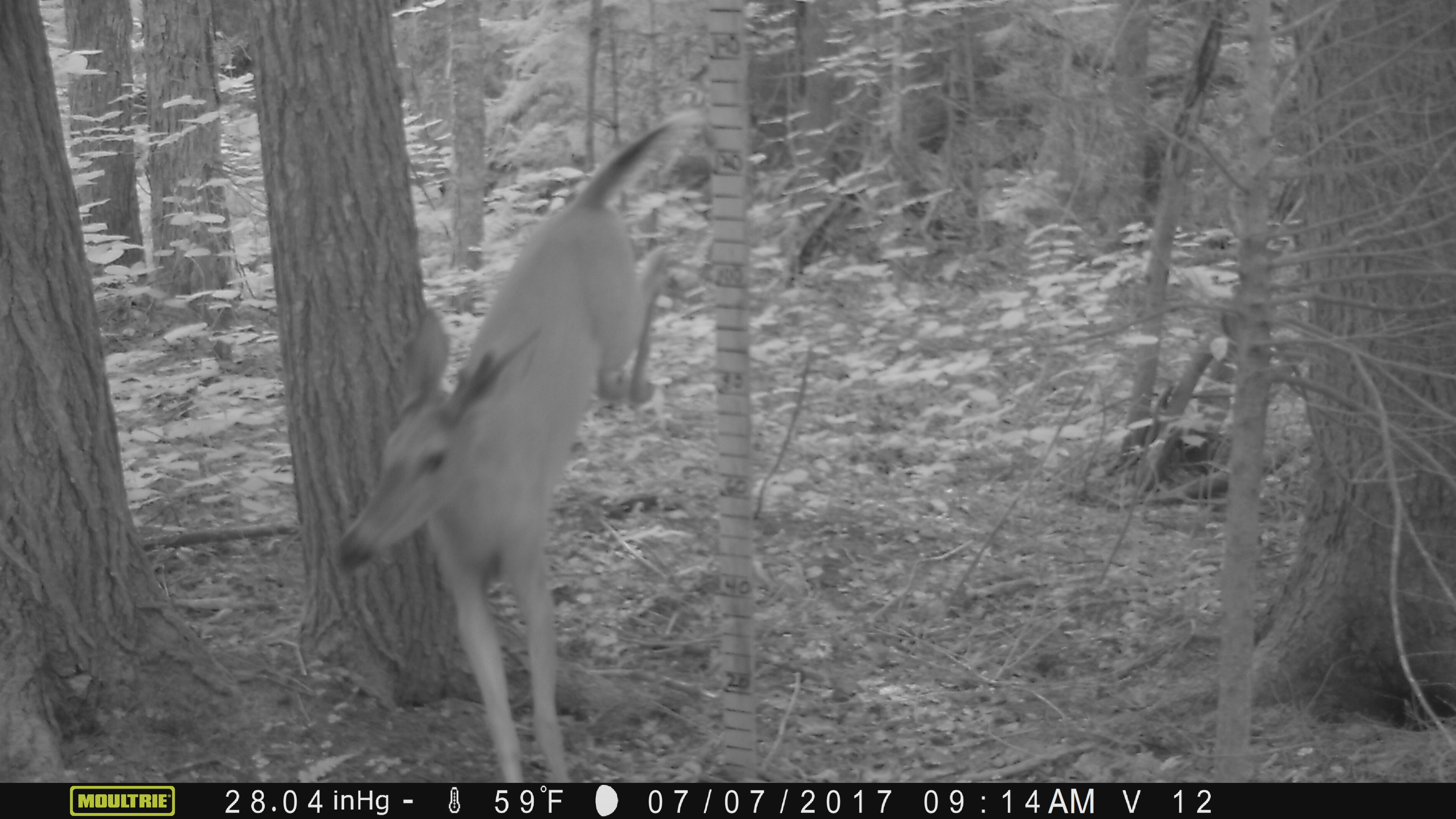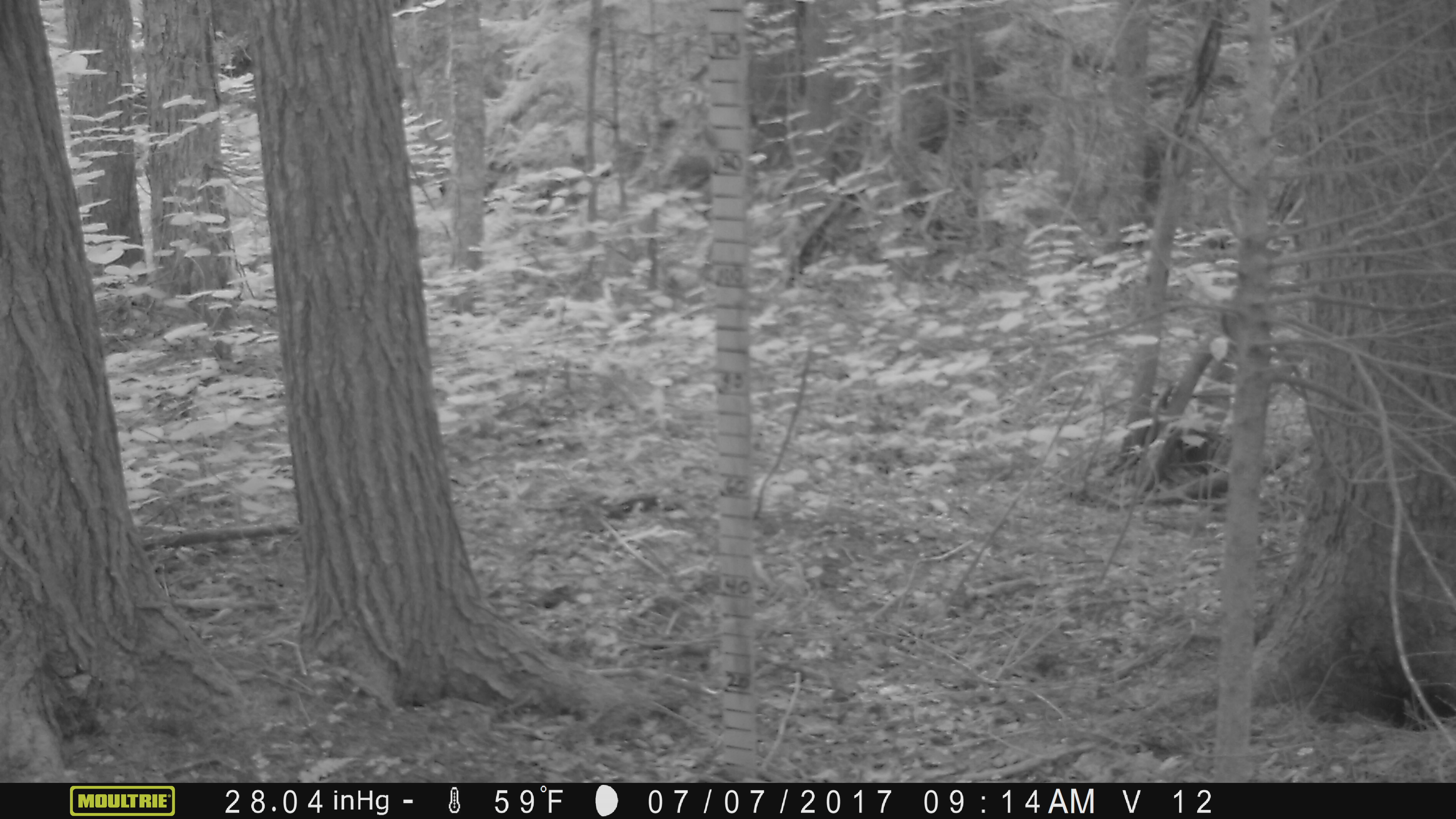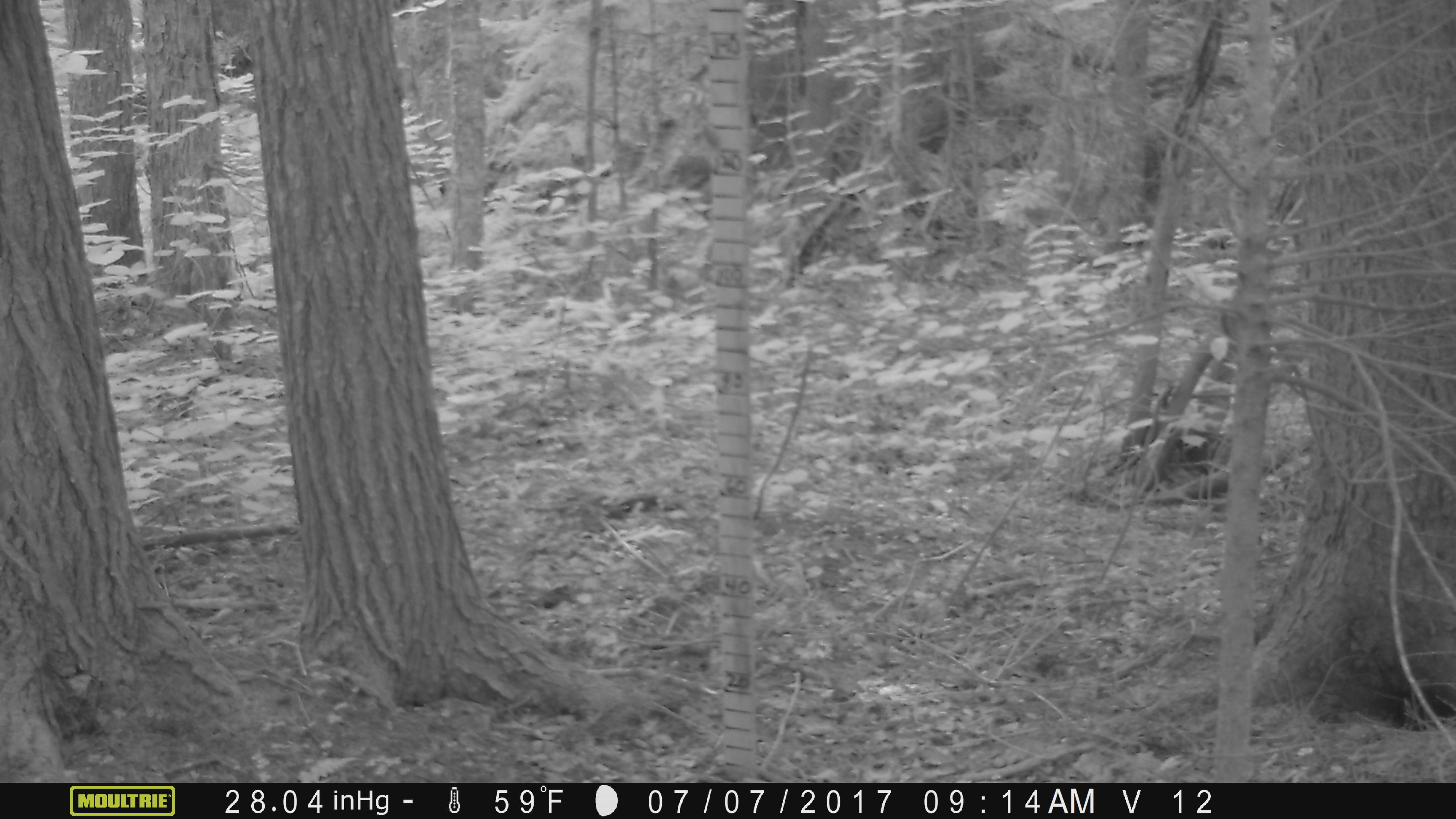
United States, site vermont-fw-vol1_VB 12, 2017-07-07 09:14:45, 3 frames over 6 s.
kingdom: Animalia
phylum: Chordata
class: Mammalia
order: Rodentia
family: Erethizontidae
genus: Erethizon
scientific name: Erethizon dorsatum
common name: porcupine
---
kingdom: Animalia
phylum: Chordata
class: Mammalia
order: Artiodactyla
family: Cervidae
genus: Odocoileus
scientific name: Odocoileus virginianus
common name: white-tailed deer